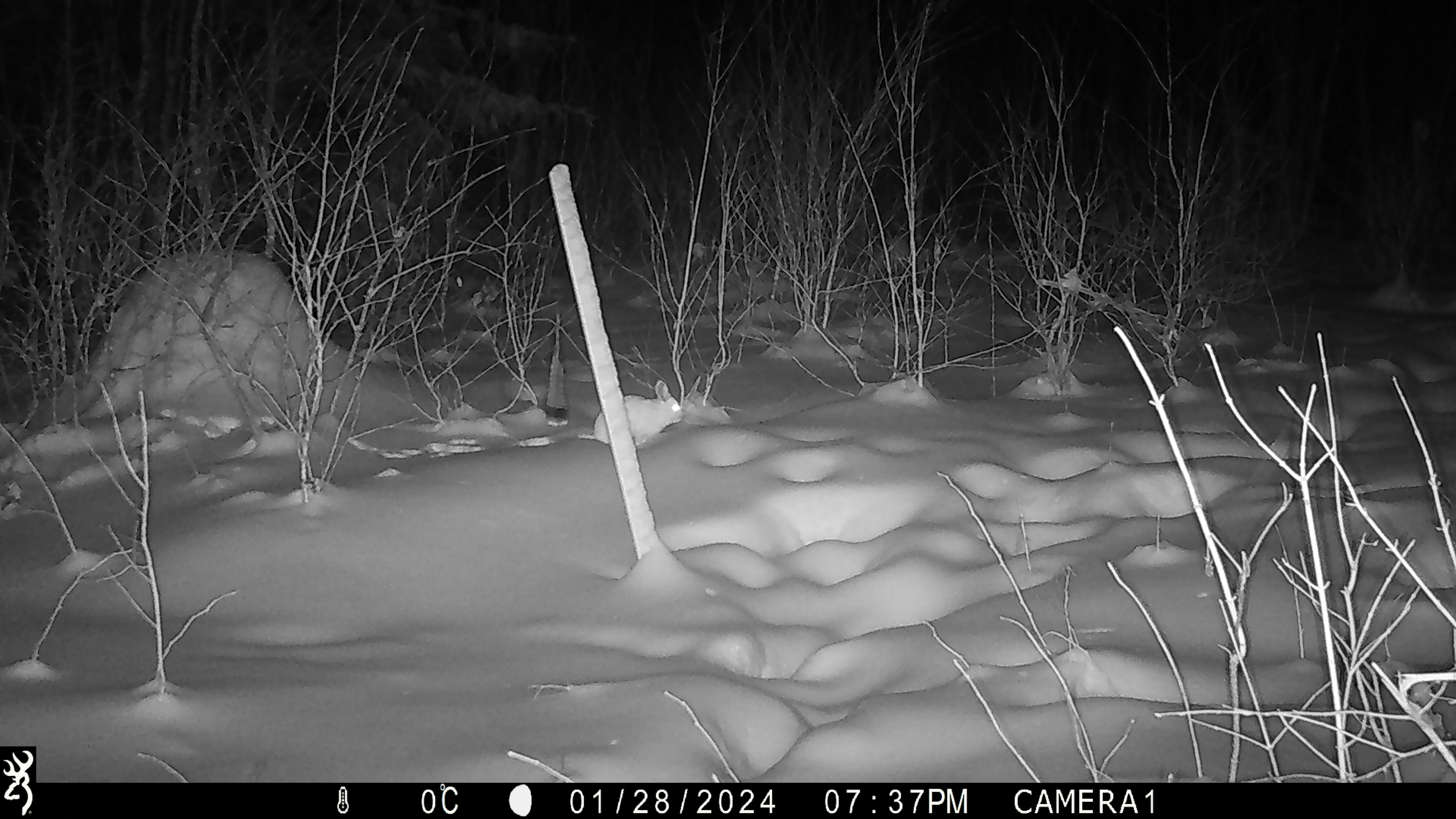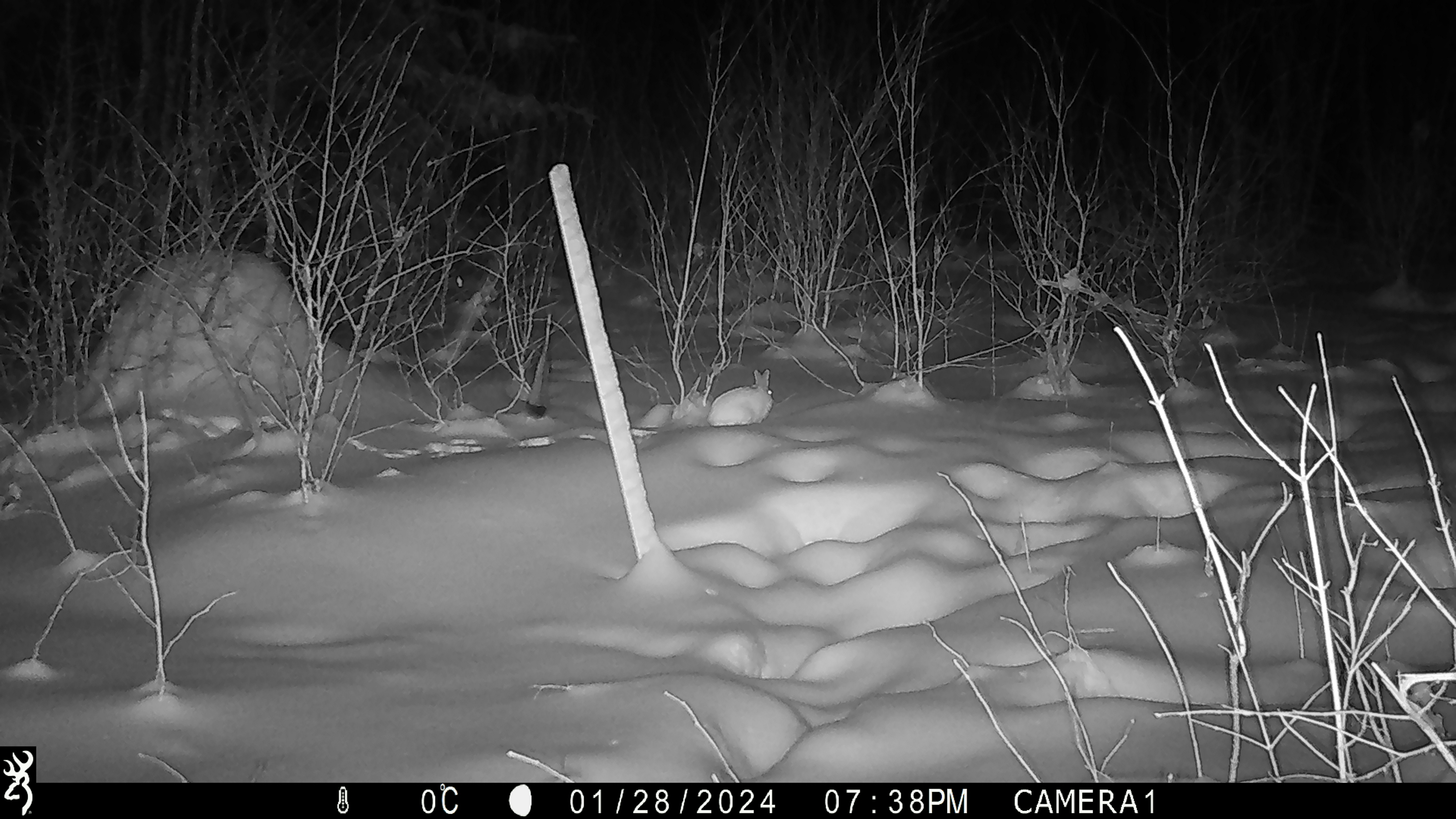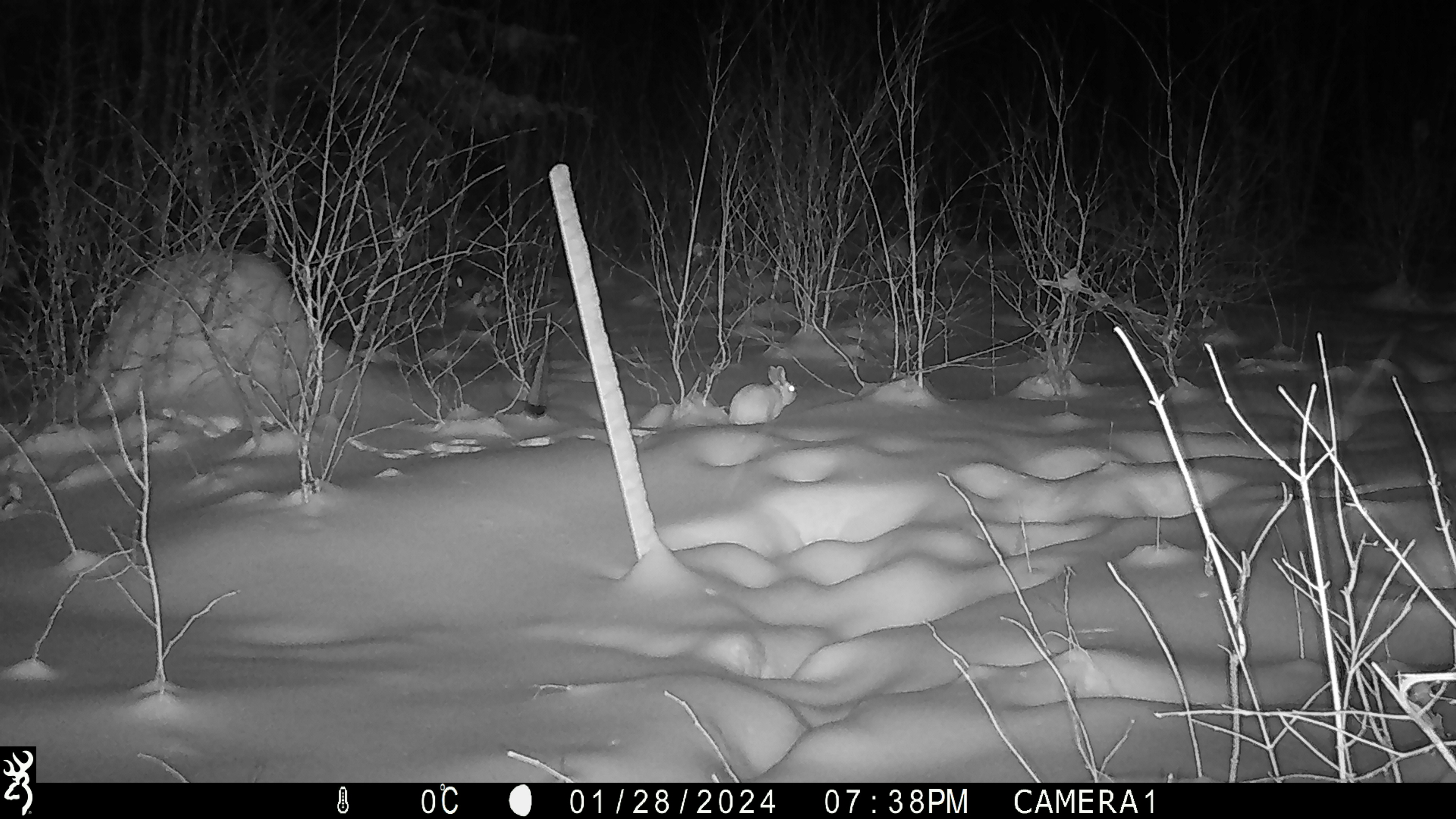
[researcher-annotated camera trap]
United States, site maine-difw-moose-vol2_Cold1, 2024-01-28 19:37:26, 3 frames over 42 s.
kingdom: Animalia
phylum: Chordata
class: Mammalia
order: Lagomorpha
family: Leporidae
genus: Lepus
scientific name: Lepus americanus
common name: snowshoe hare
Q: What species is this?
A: Snowshoe hare (Lepus americanus).